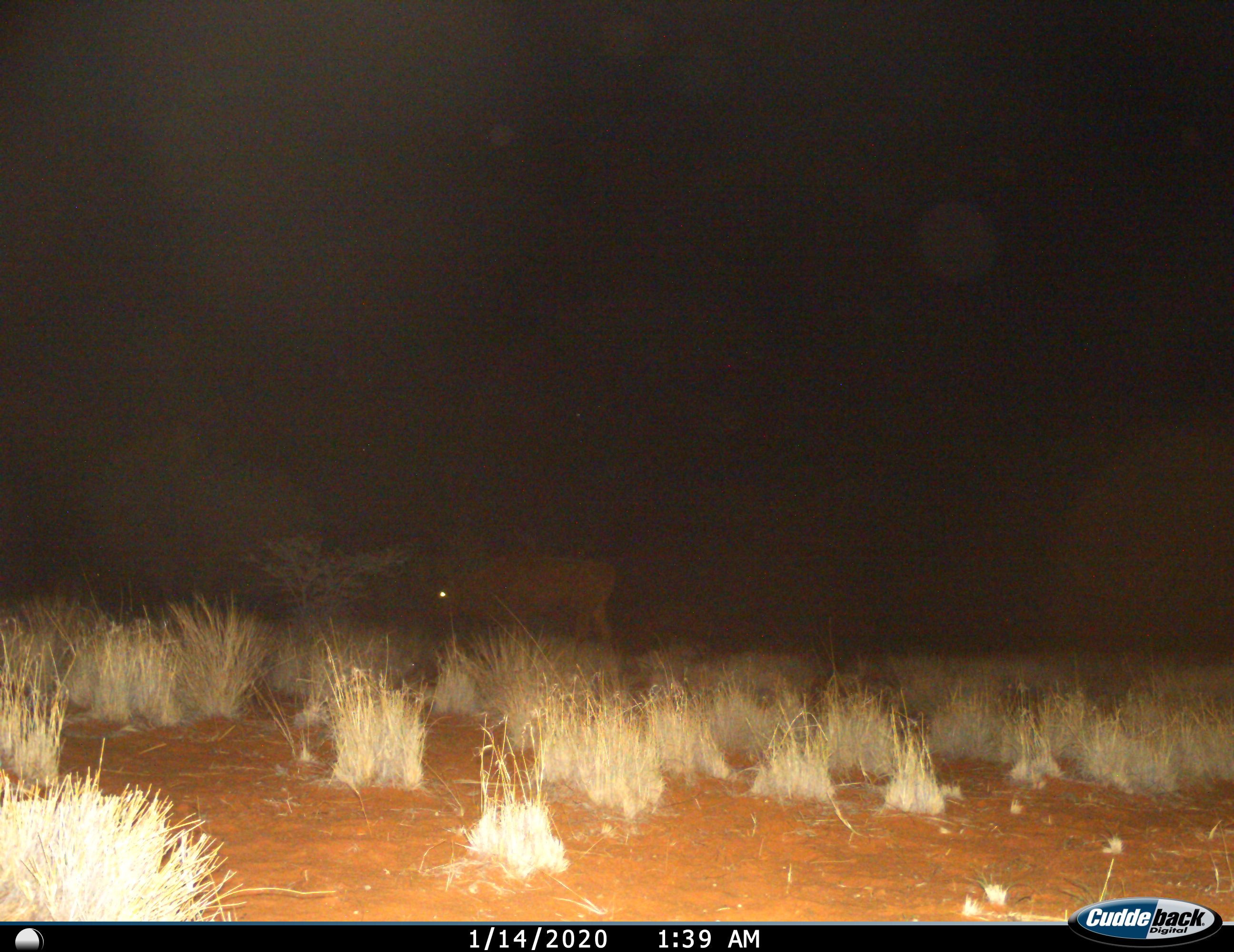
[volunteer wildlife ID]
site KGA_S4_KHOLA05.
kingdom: Animalia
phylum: Chordata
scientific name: Vertebrata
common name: domestic animal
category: domesticanimal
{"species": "domesticanimal (domestic animal) (Vertebrata)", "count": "1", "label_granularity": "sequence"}